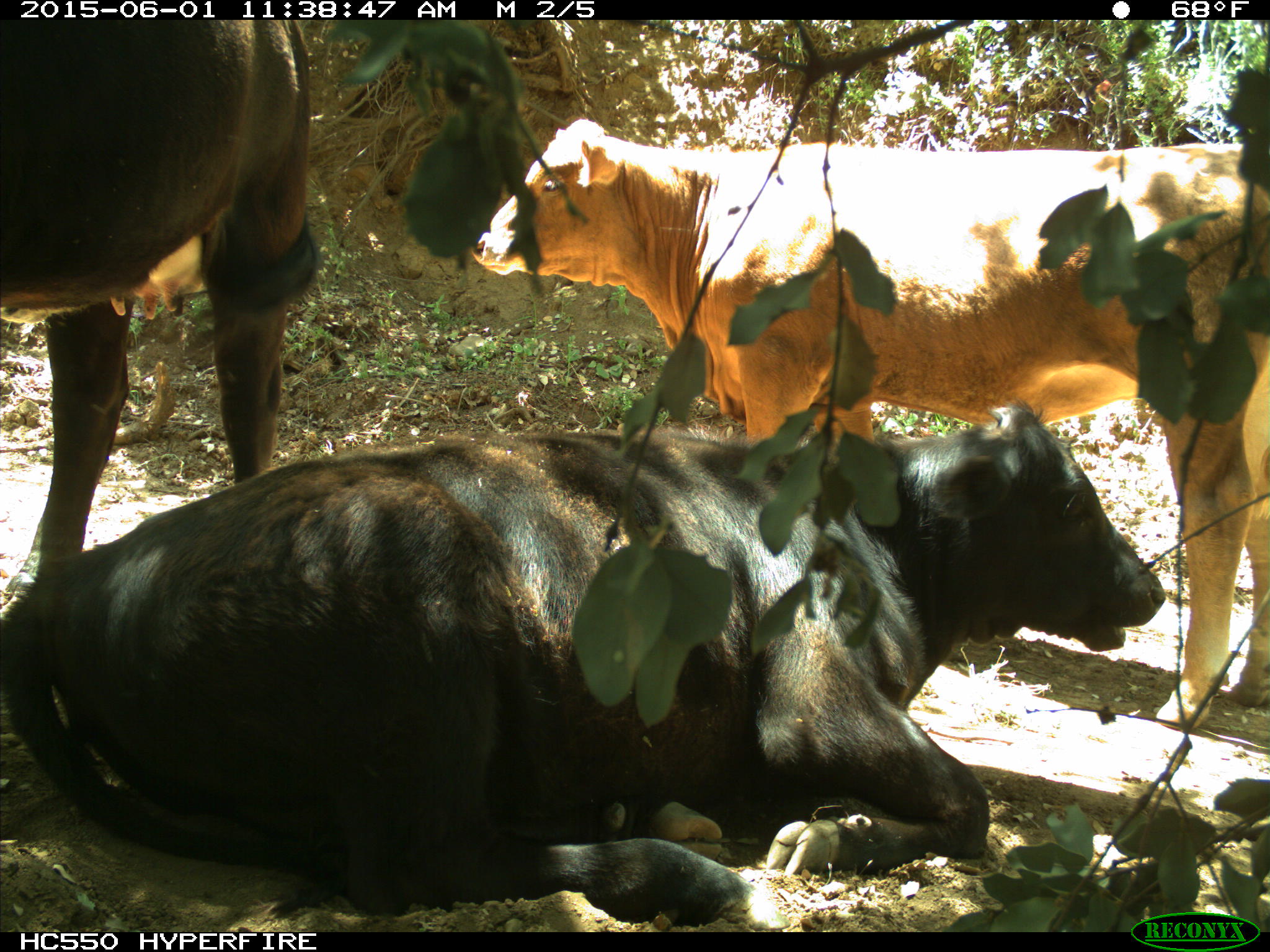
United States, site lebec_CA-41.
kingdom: Animalia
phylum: Chordata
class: Mammalia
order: Artiodactyla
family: Bovidae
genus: Bos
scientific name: Bos taurus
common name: domestic cow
Bos taurus (domestic cow).